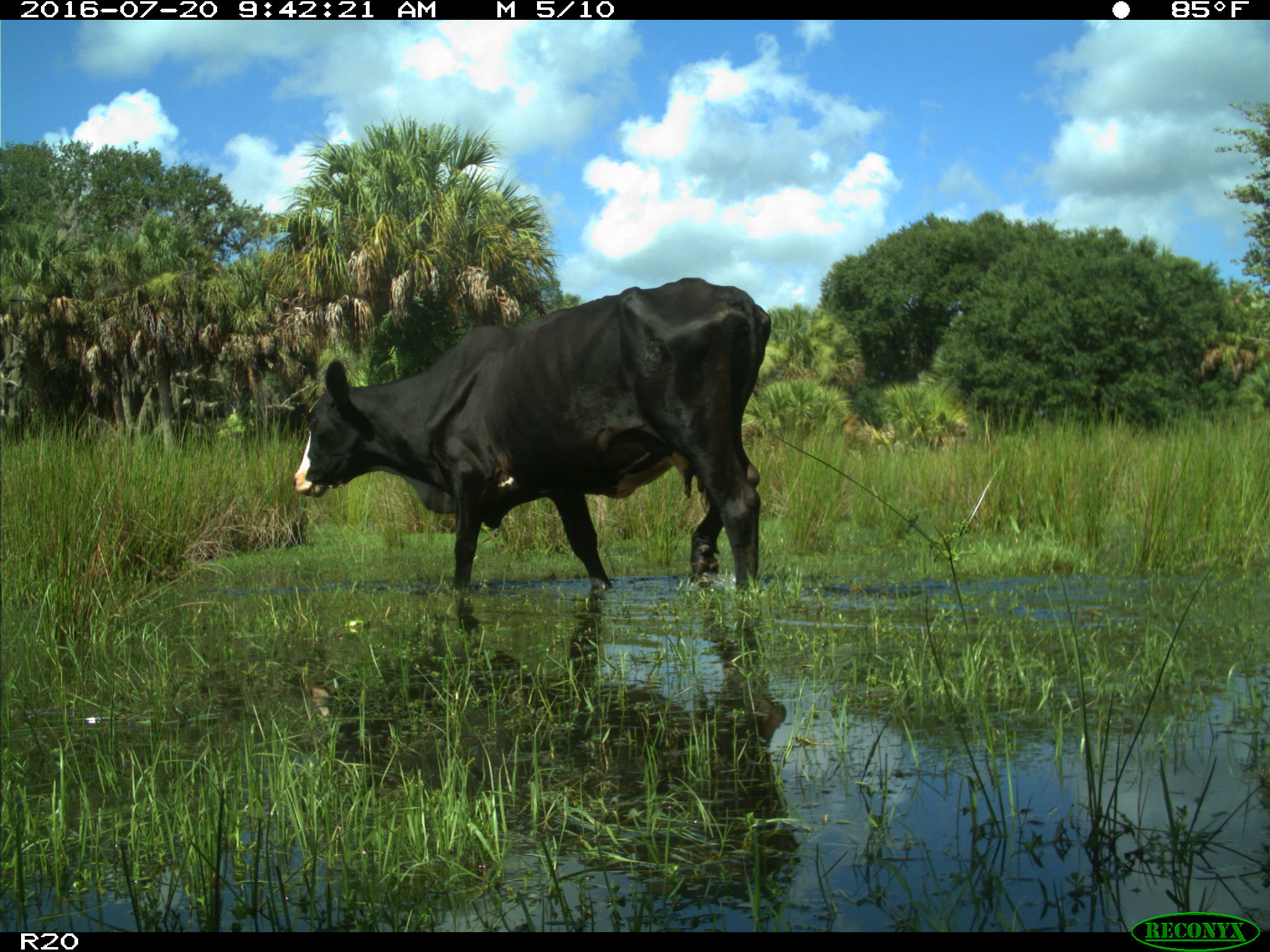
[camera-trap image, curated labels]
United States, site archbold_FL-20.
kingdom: Animalia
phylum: Chordata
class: Mammalia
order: Artiodactyla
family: Bovidae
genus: Bos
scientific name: Bos taurus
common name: domestic cow